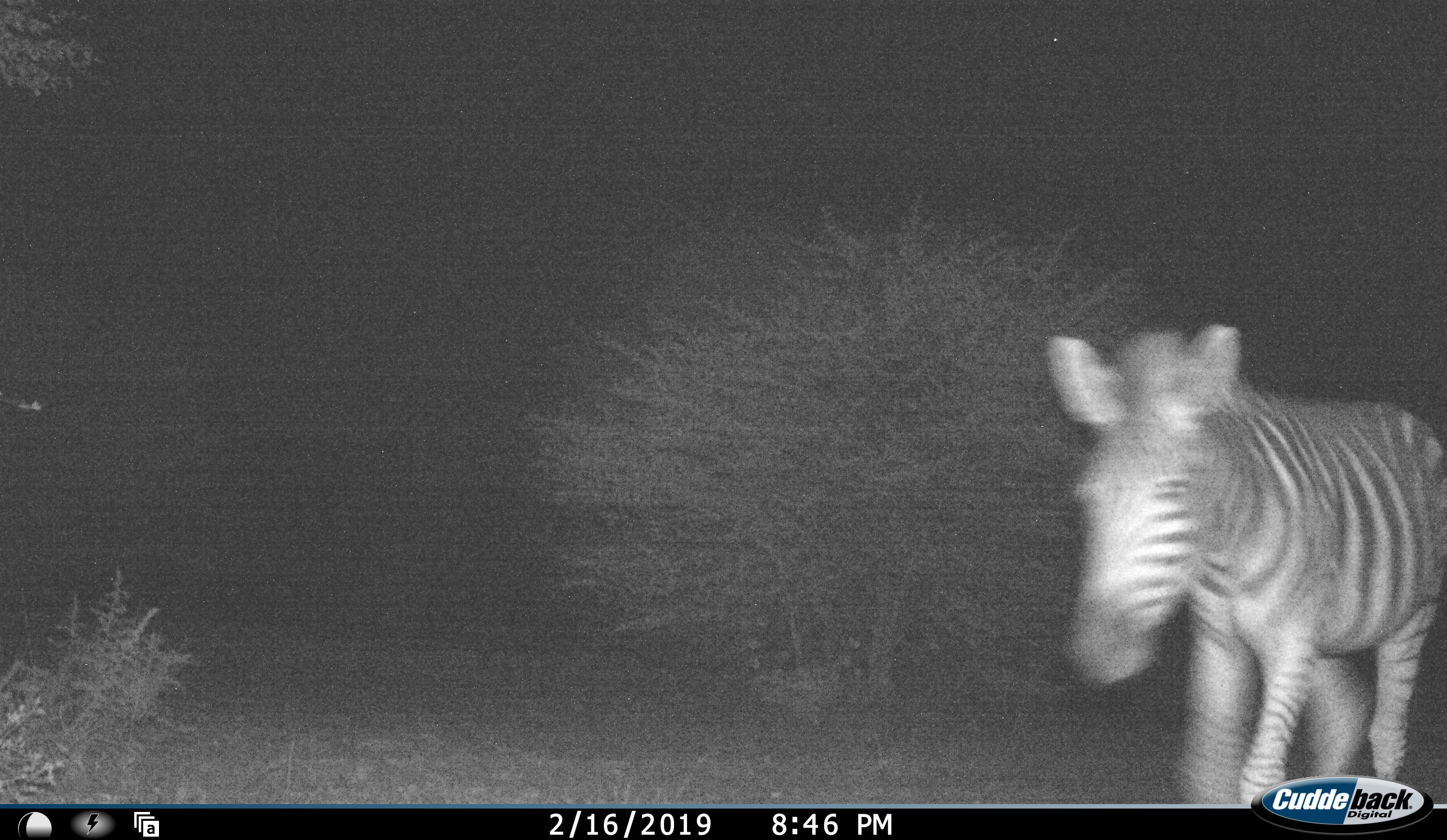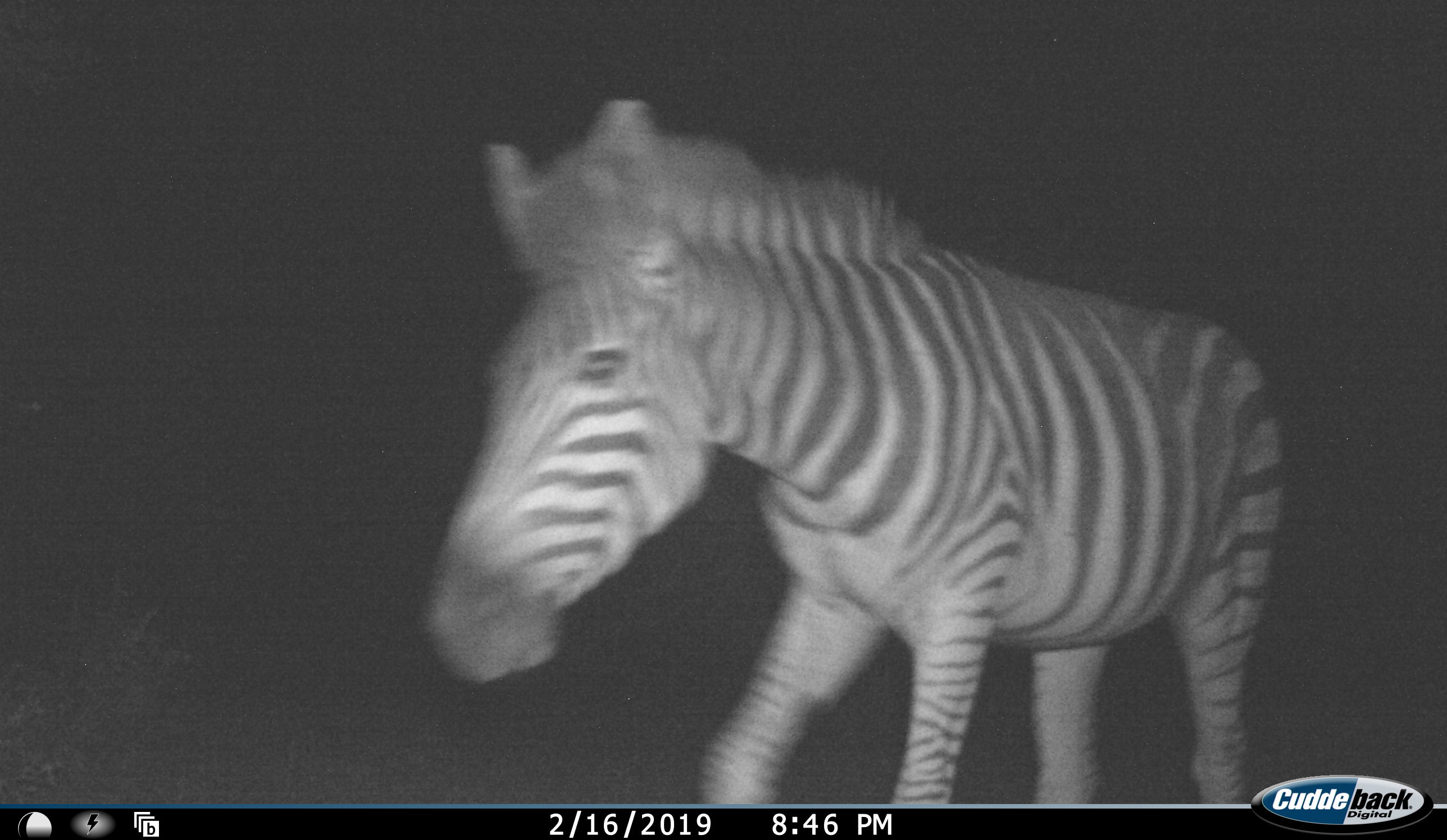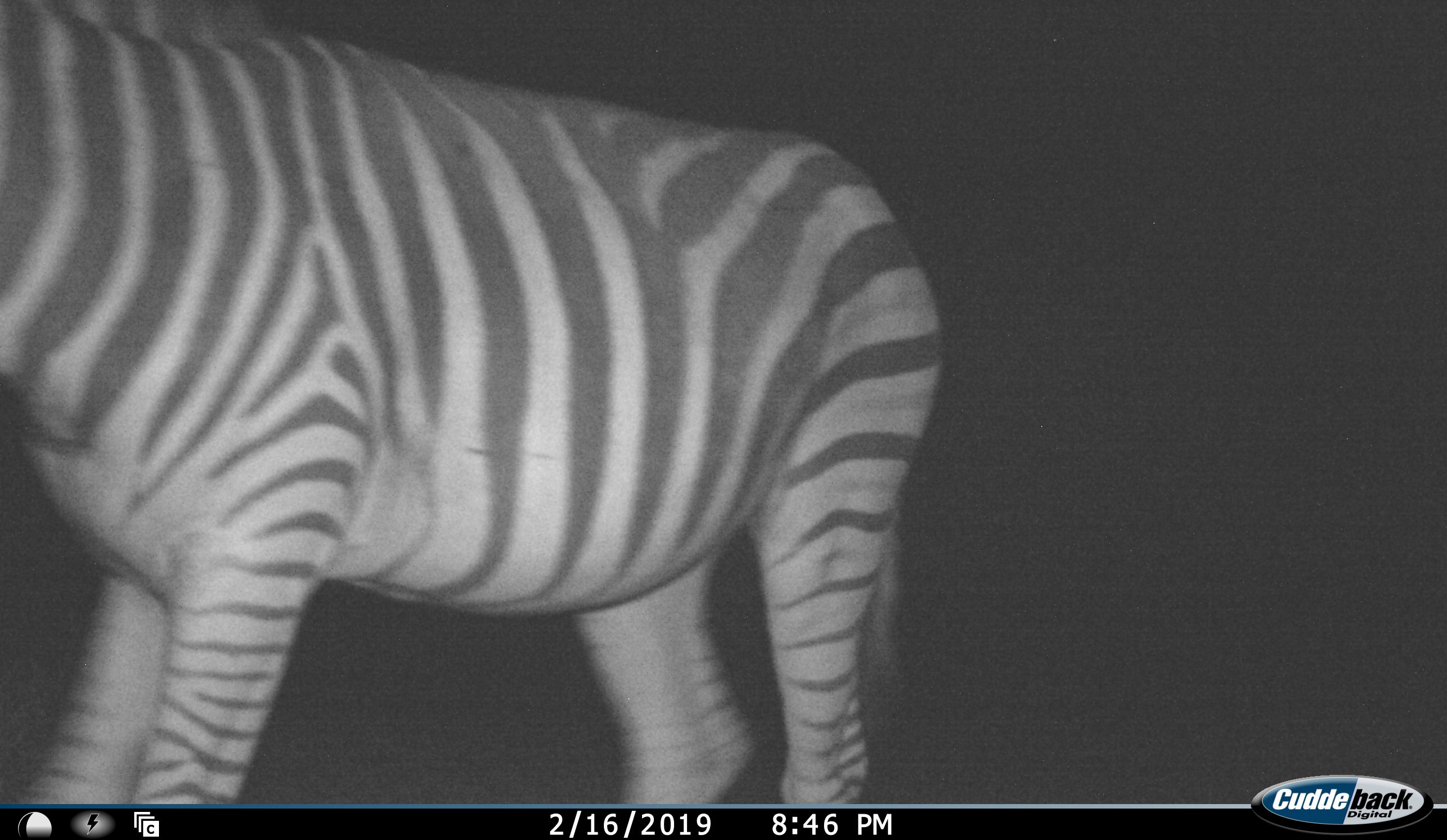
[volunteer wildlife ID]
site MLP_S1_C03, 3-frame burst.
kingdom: Animalia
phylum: Chordata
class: Mammalia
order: Perissodactyla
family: Equidae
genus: Equus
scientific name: Equus quagga burchellii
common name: burchell's zebra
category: zebraburchells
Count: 1.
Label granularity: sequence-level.